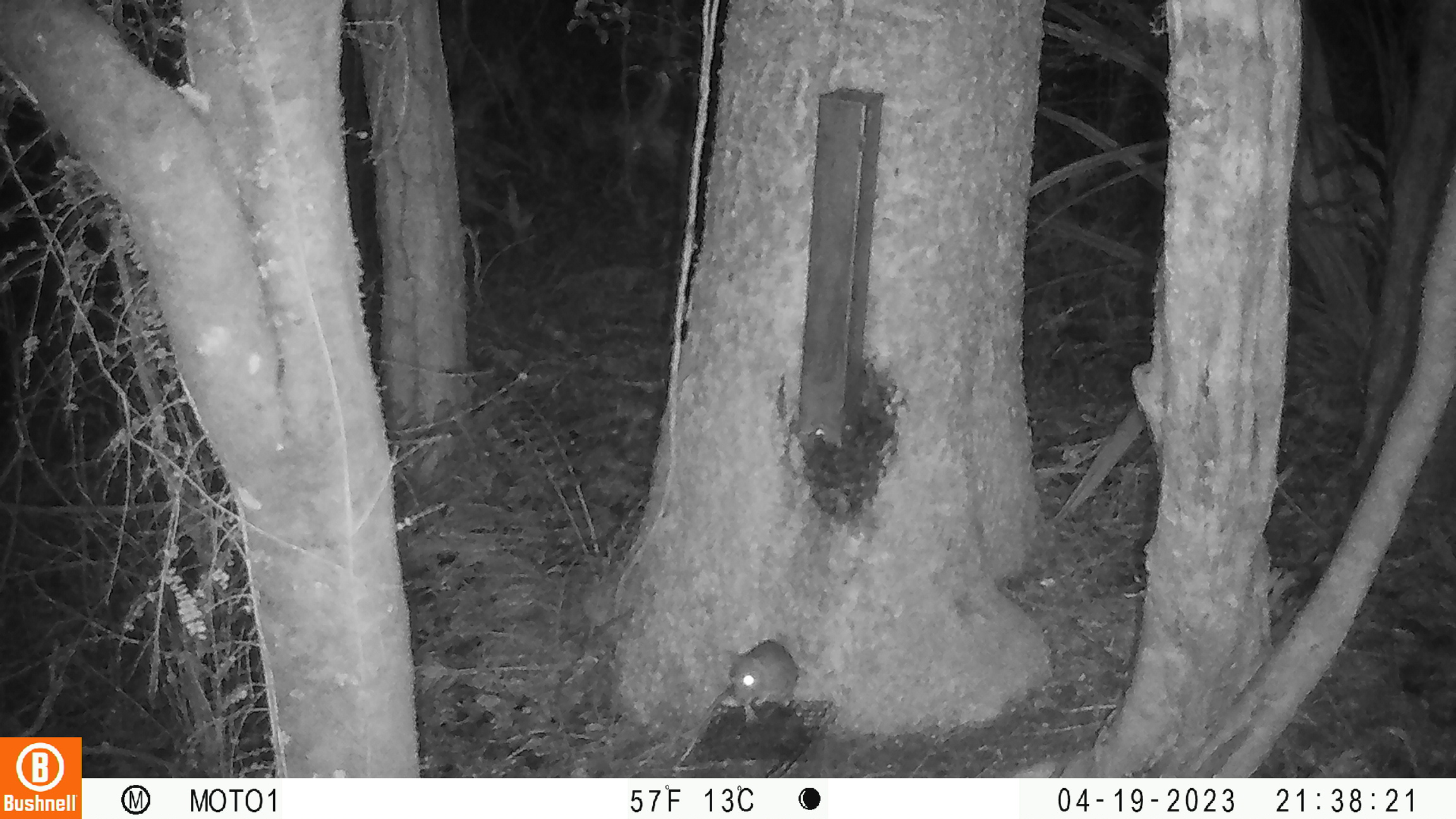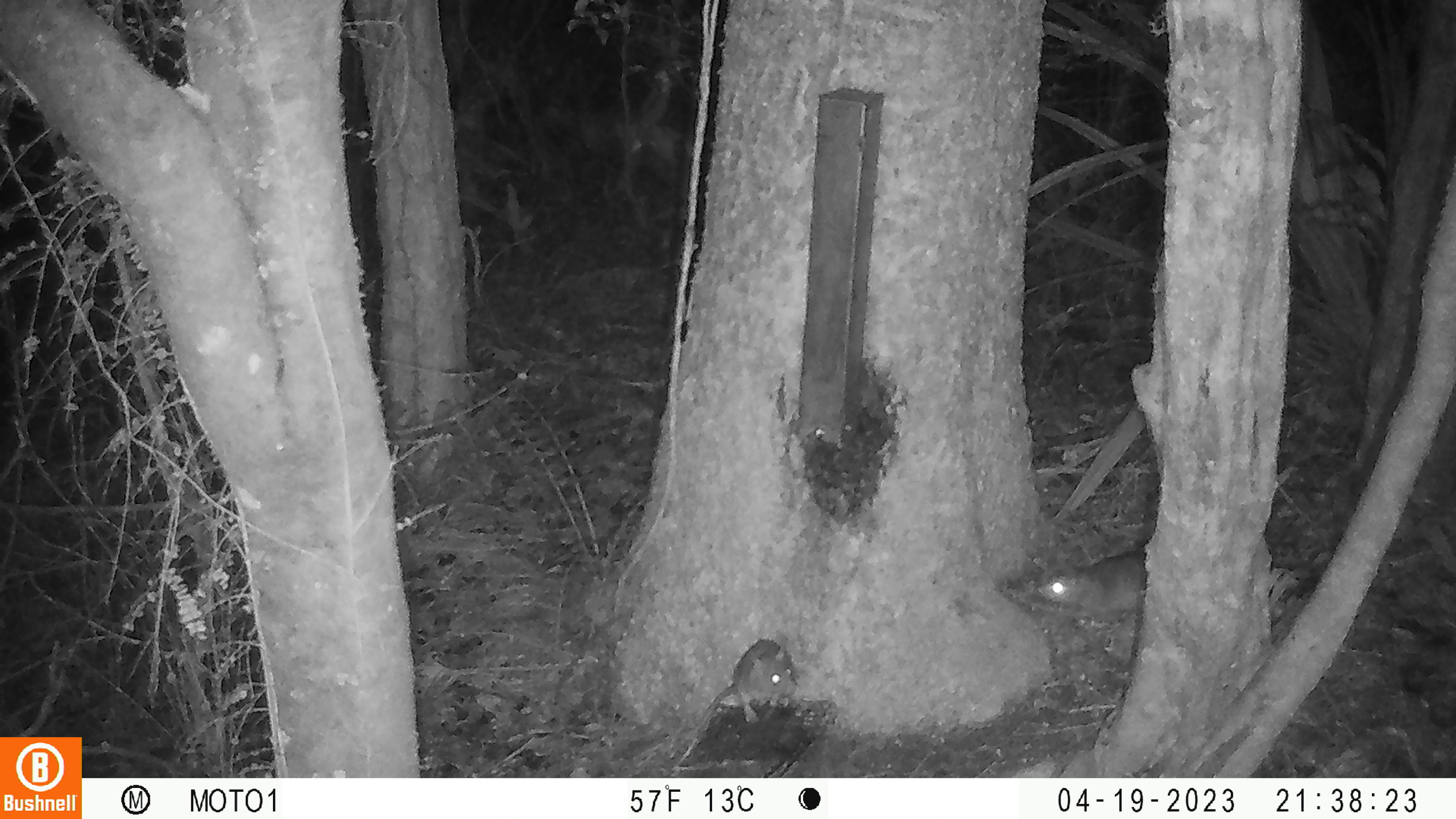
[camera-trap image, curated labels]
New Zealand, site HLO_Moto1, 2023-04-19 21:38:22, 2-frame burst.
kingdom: Animalia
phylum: Chordata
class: Mammalia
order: Rodentia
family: Muridae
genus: Rattus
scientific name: Rattus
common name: rat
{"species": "rat (Rattus)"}